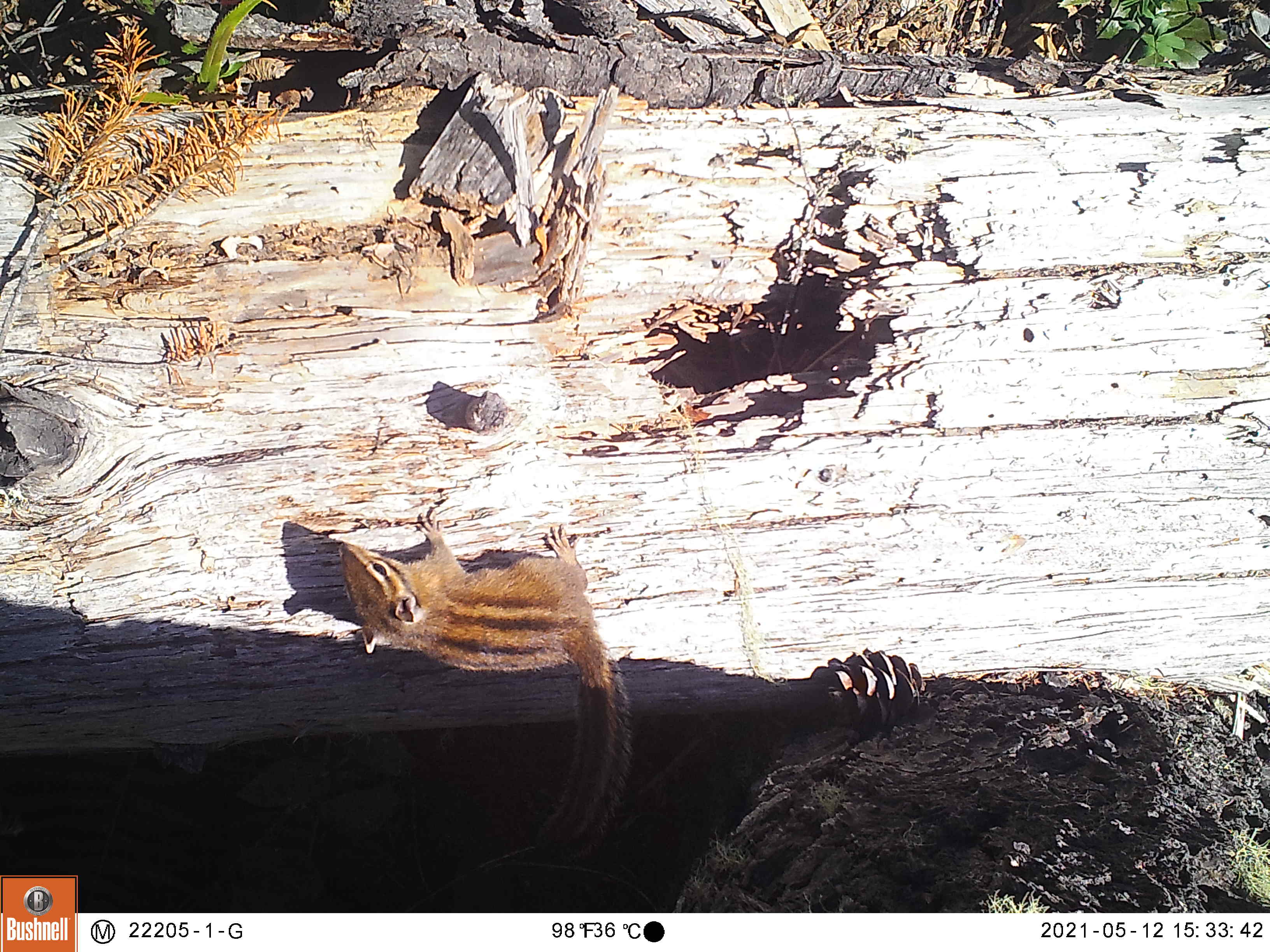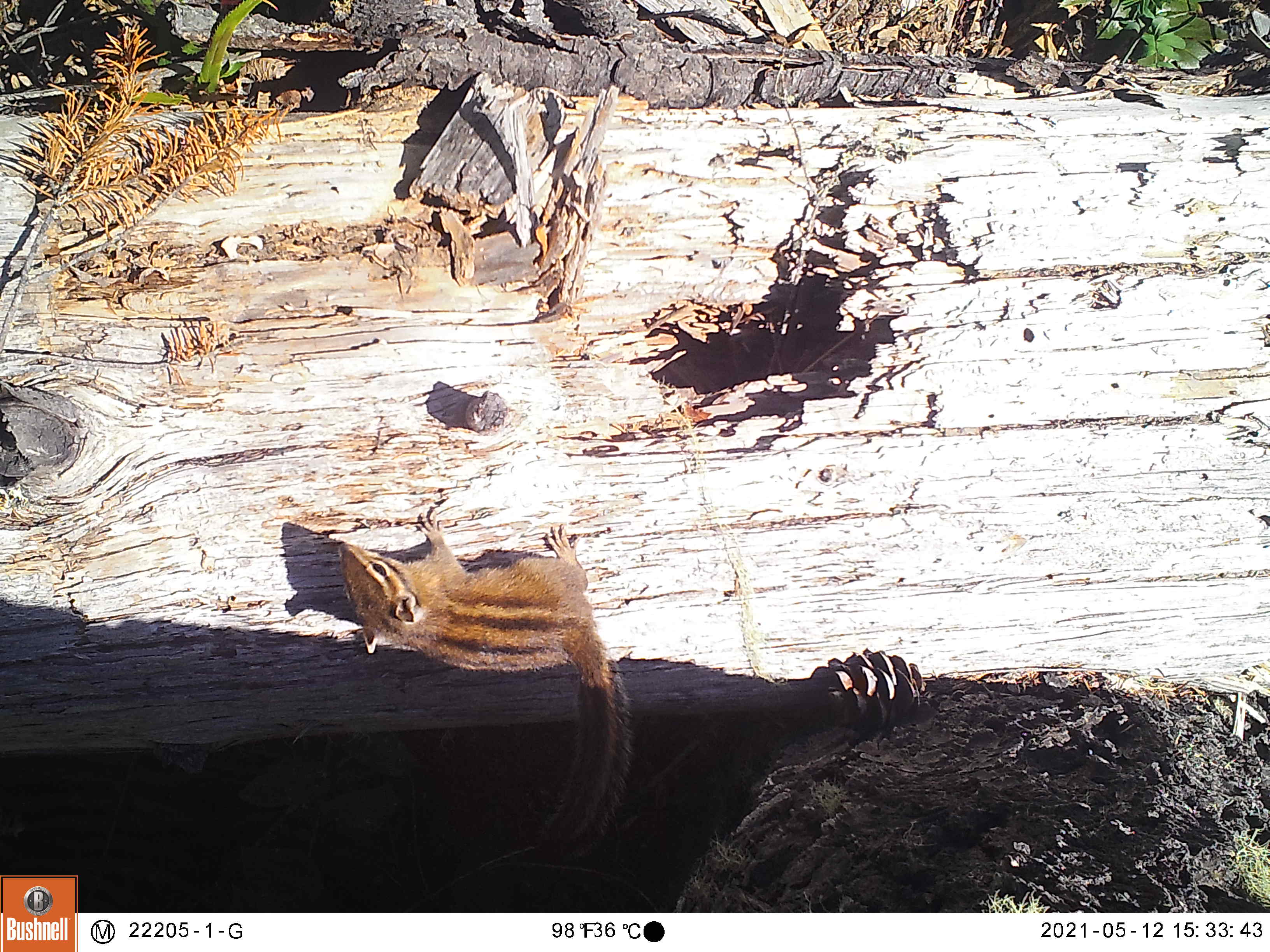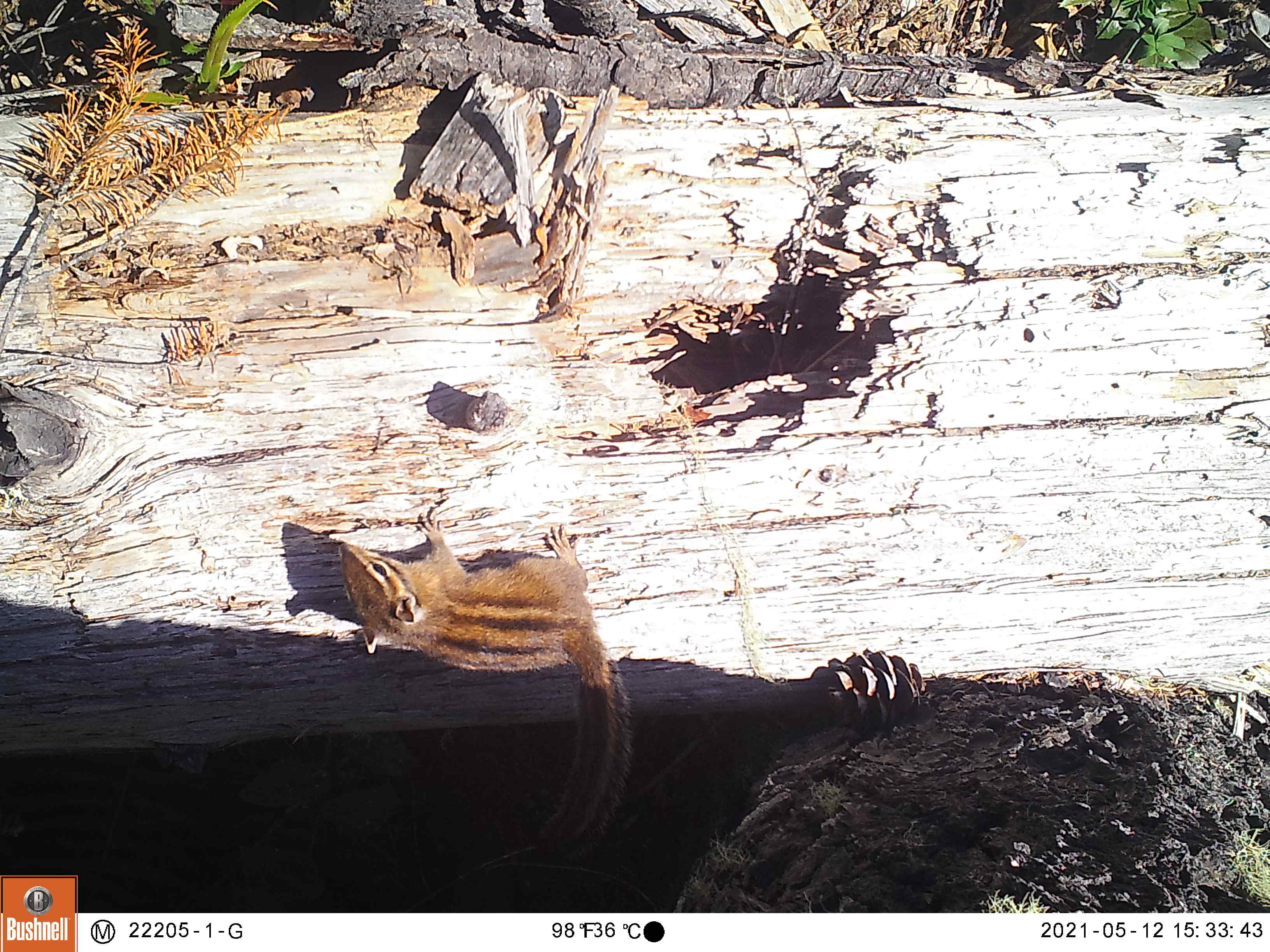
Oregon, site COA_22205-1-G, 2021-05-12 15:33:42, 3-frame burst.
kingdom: Animalia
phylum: Chordata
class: Mammalia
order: Rodentia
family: Sciuridae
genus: Neotamias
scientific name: Neotamias townsendii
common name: townsend's chipmunk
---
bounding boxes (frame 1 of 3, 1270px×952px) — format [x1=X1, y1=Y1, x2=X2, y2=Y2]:
townsend's chipmunk: [x1=307, y1=488, x2=671, y2=880]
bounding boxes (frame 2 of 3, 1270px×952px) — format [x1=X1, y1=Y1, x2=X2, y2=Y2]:
townsend's chipmunk: [x1=305, y1=482, x2=665, y2=879]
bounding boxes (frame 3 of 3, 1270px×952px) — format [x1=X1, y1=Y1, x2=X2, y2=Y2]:
townsend's chipmunk: [x1=311, y1=475, x2=677, y2=877]